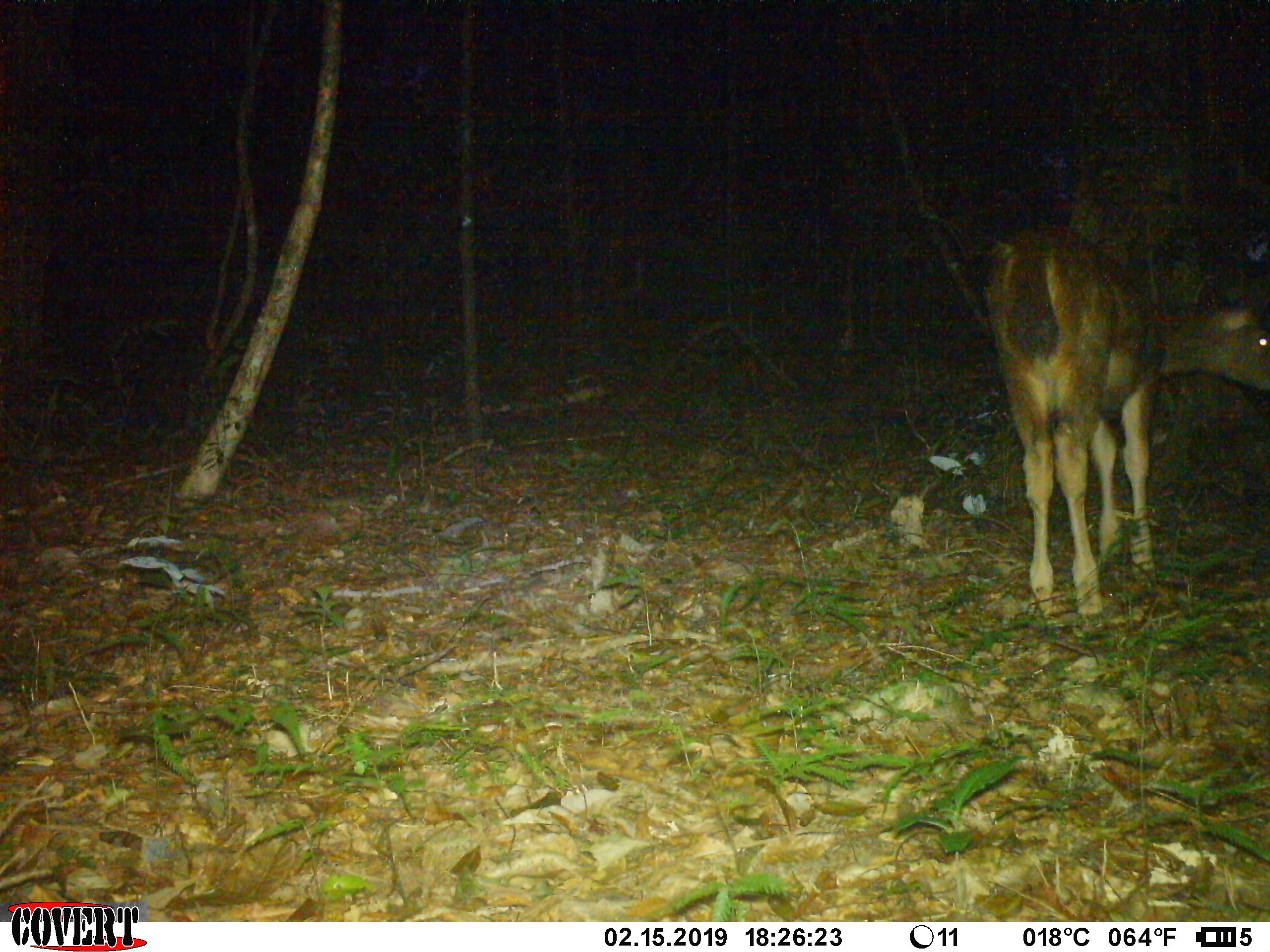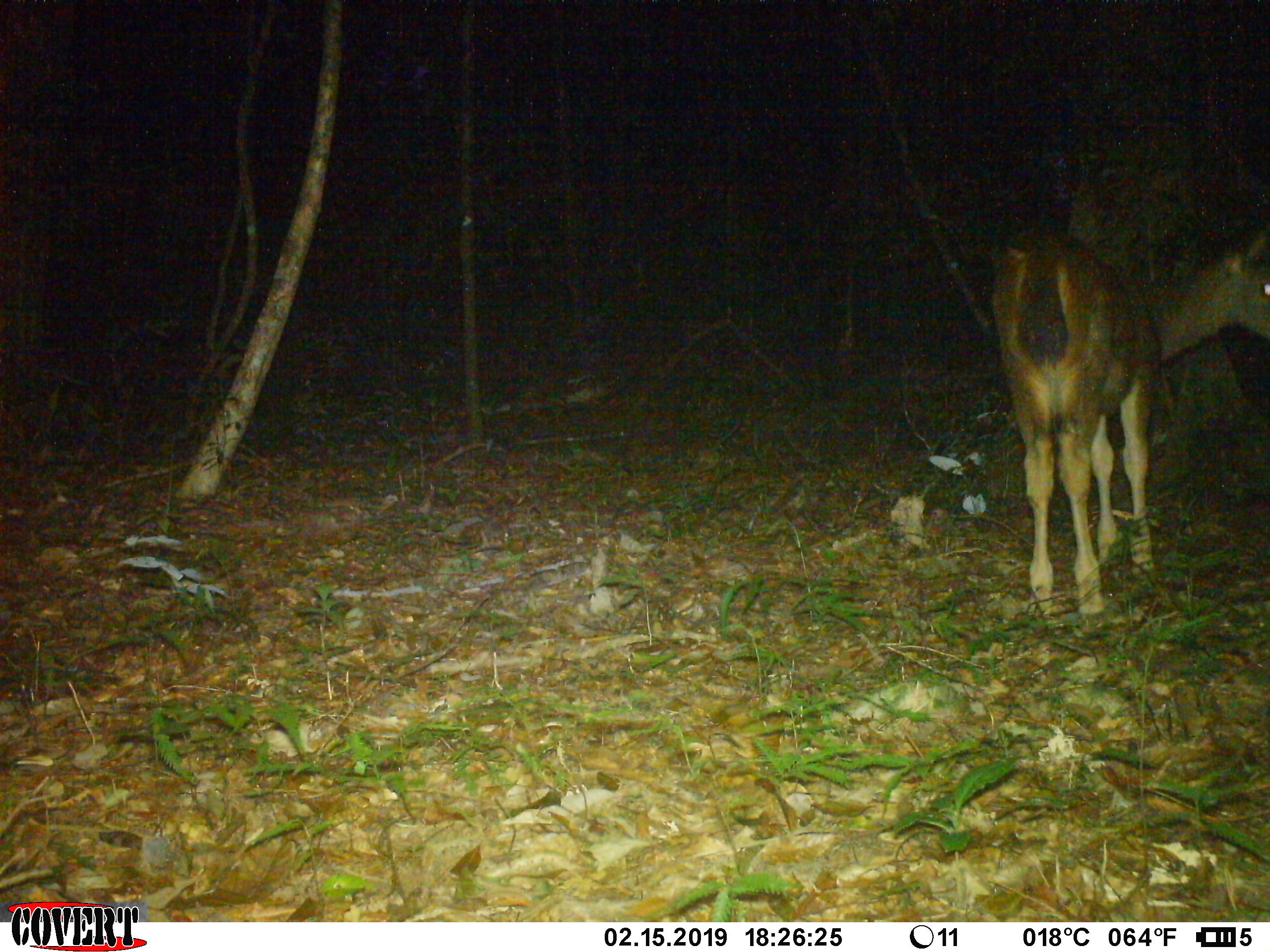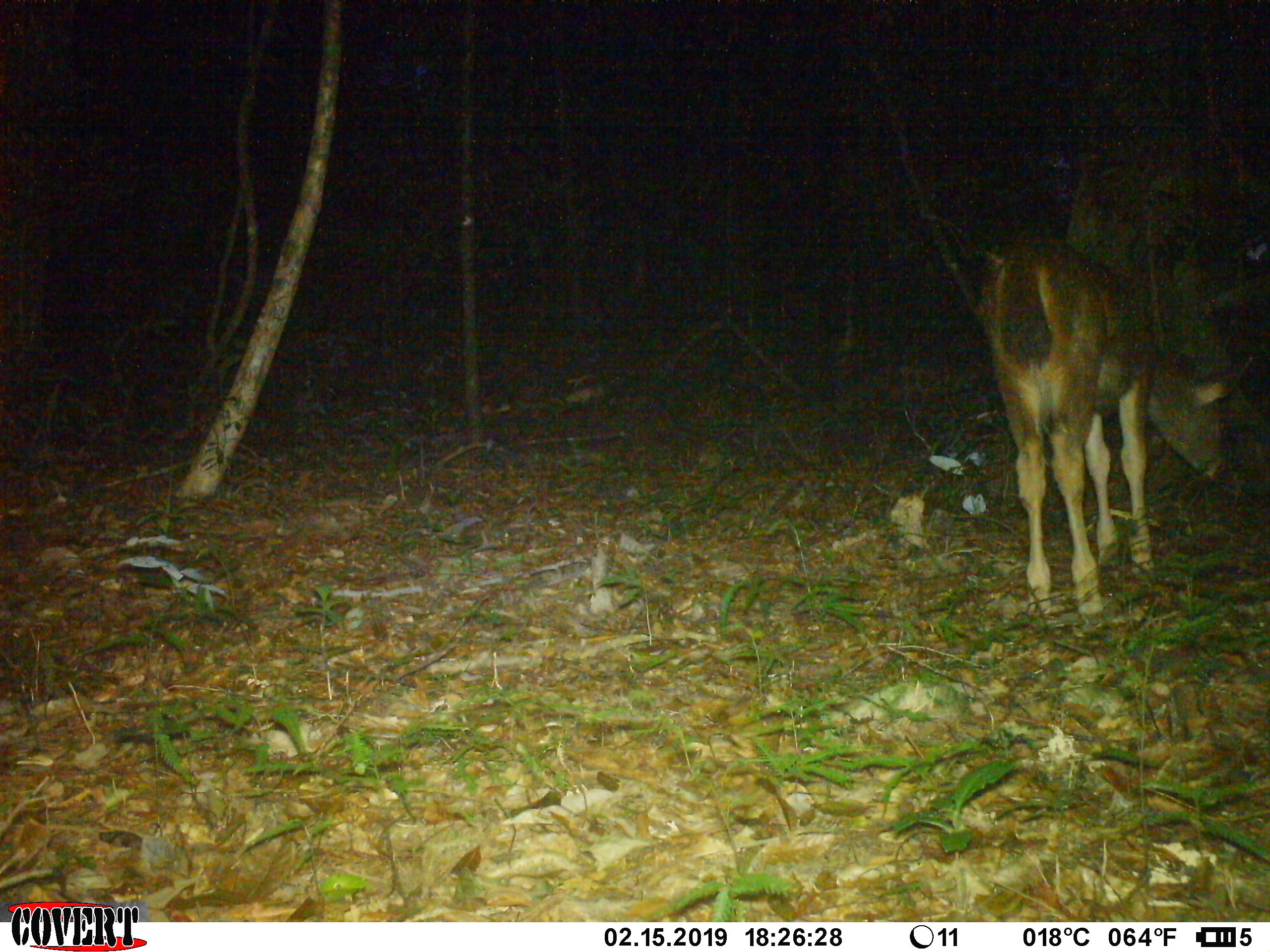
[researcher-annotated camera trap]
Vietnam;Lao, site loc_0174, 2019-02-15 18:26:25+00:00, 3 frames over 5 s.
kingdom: Animalia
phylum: Chordata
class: Mammalia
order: Artiodactyla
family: Cervidae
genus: Rusa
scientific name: Rusa unicolor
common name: sambar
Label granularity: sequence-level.